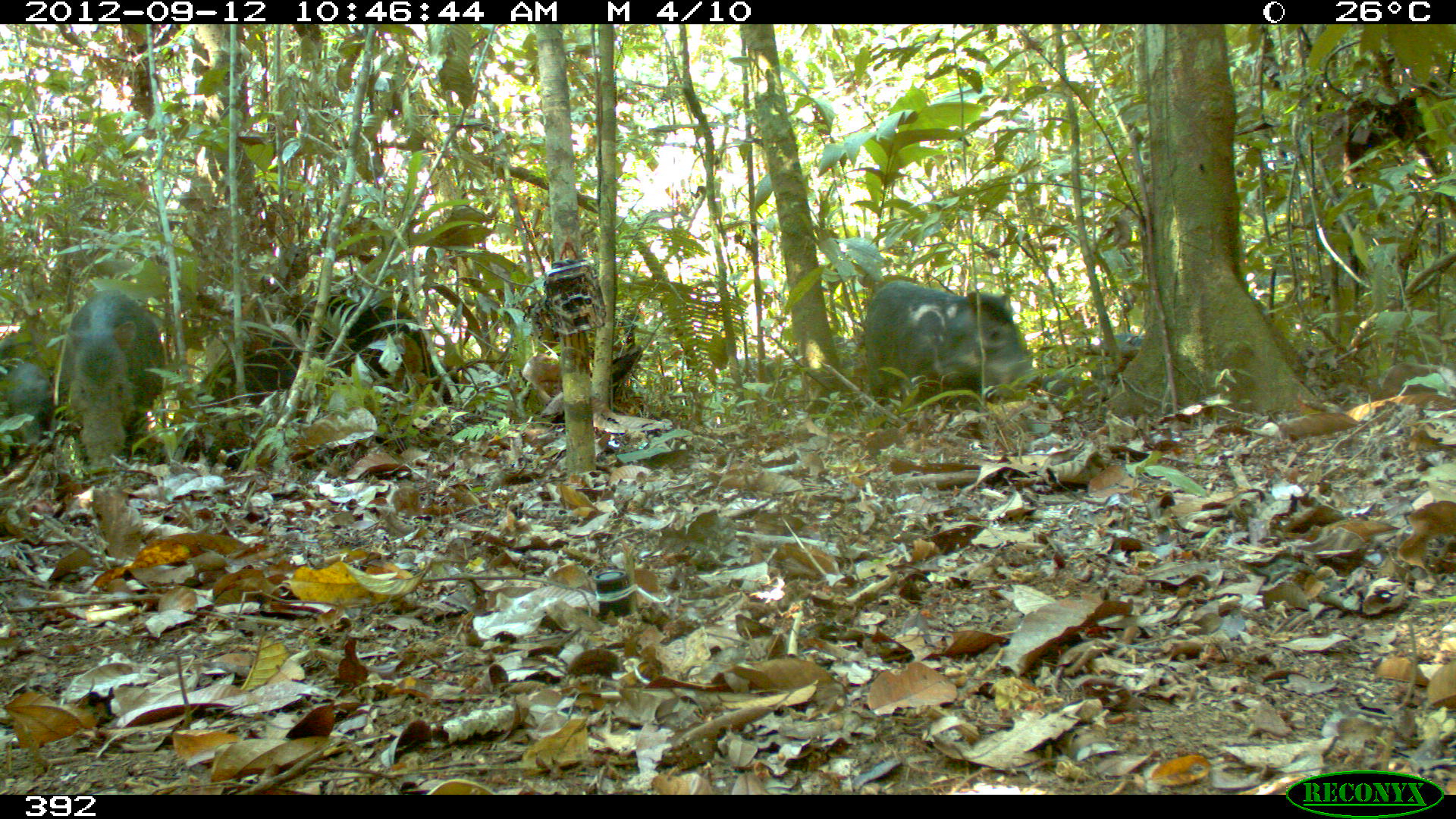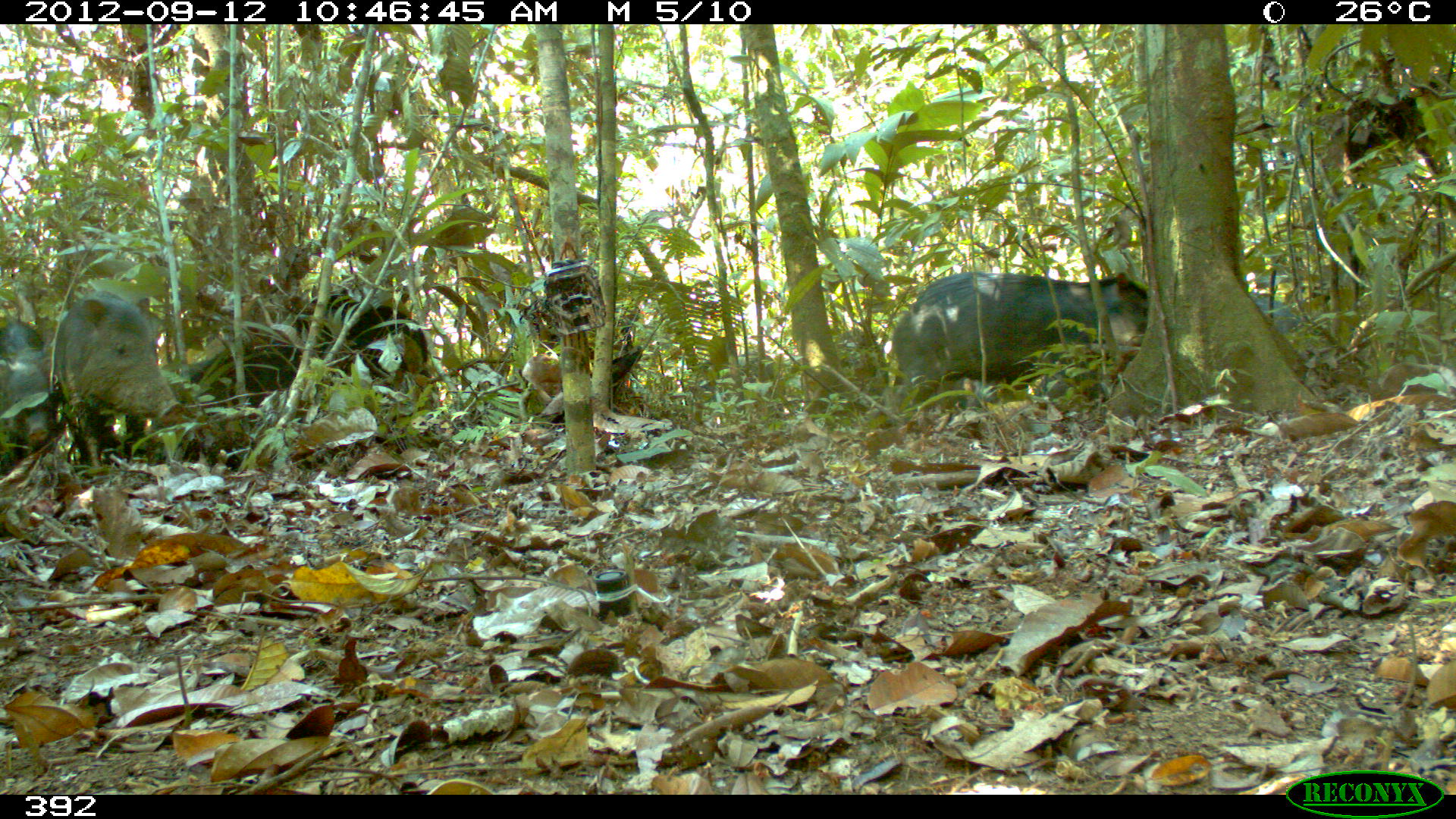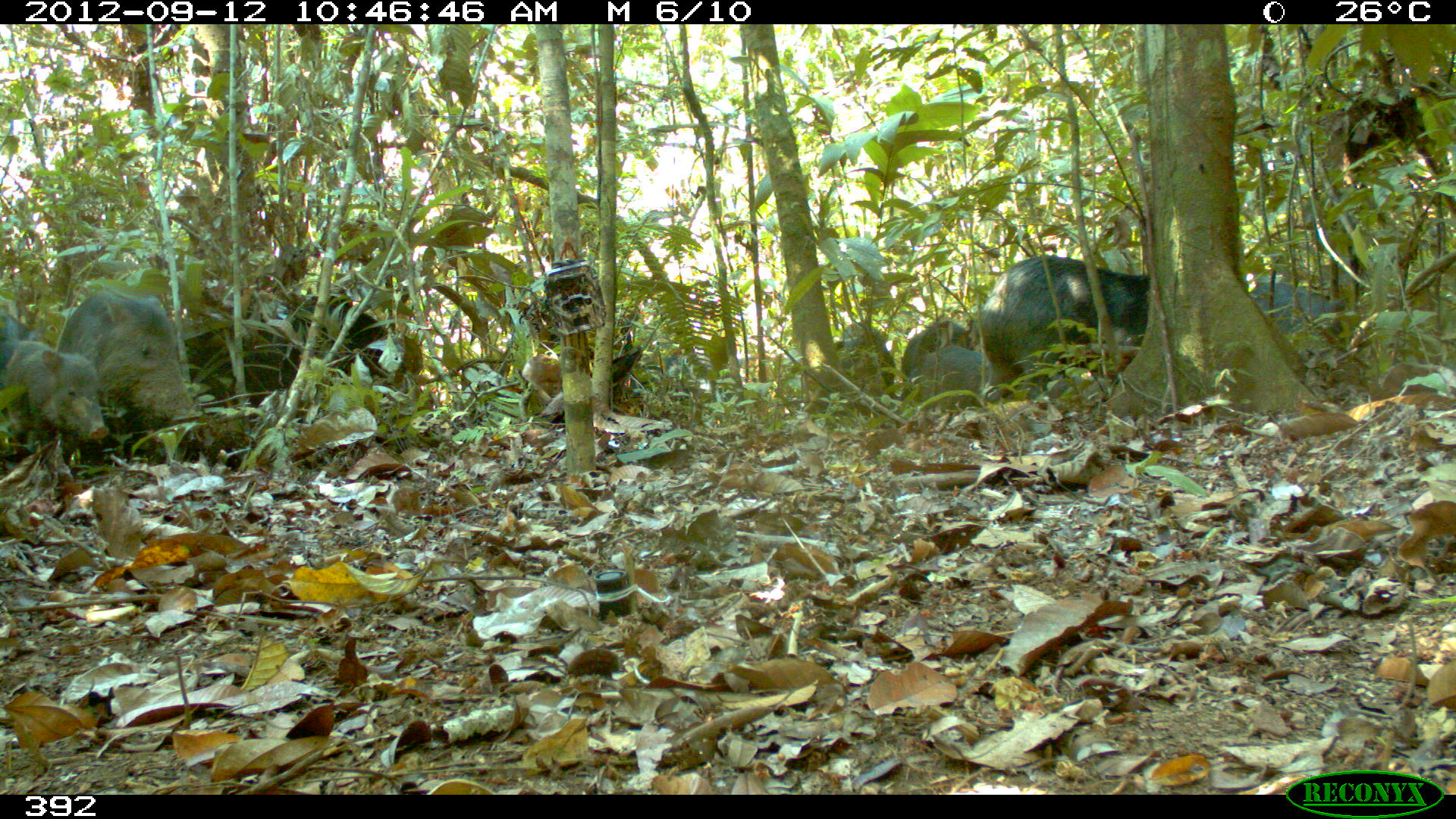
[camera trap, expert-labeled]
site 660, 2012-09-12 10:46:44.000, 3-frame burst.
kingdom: Animalia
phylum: Chordata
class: Mammalia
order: Artiodactyla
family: Tayassuidae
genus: Tayassu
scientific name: Tayassu pecari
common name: white-lipped peccary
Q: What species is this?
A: Tayassu pecari (white-lipped peccary).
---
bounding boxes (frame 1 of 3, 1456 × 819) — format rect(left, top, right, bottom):
tayassu pecari: rect(283, 291, 457, 420); rect(862, 280, 1031, 405); rect(56, 289, 162, 471); rect(194, 329, 308, 422); rect(0, 333, 50, 446); rect(1039, 353, 1127, 414); rect(787, 335, 861, 404); rect(728, 354, 787, 411); rect(1097, 330, 1145, 357)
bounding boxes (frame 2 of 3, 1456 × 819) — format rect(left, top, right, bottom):
tayassu pecari: rect(888, 270, 1146, 406); rect(50, 290, 179, 477); rect(293, 284, 428, 378); rect(178, 336, 300, 407); rect(0, 319, 57, 458); rect(682, 351, 780, 412); rect(831, 328, 884, 395); rect(1249, 291, 1303, 337)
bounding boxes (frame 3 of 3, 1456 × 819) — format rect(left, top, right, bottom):
tayassu pecari: rect(975, 254, 1148, 397); rect(56, 291, 202, 422); rect(256, 295, 404, 379); rect(0, 336, 109, 438); rect(184, 324, 302, 406); rect(1248, 280, 1346, 364); rect(834, 320, 893, 408); rect(907, 344, 992, 405); rect(628, 349, 721, 402); rect(900, 317, 977, 378); rect(0, 307, 37, 341)